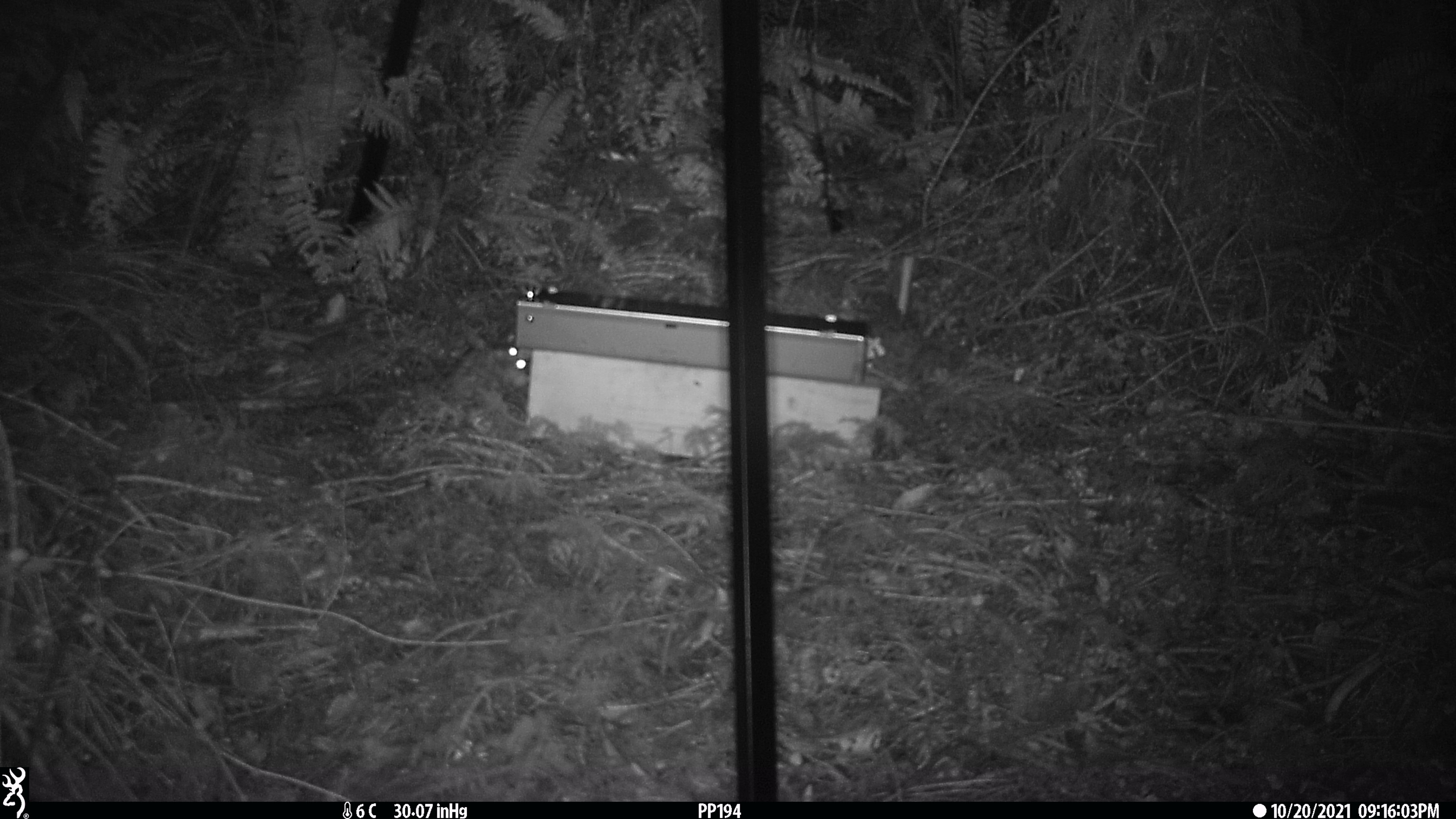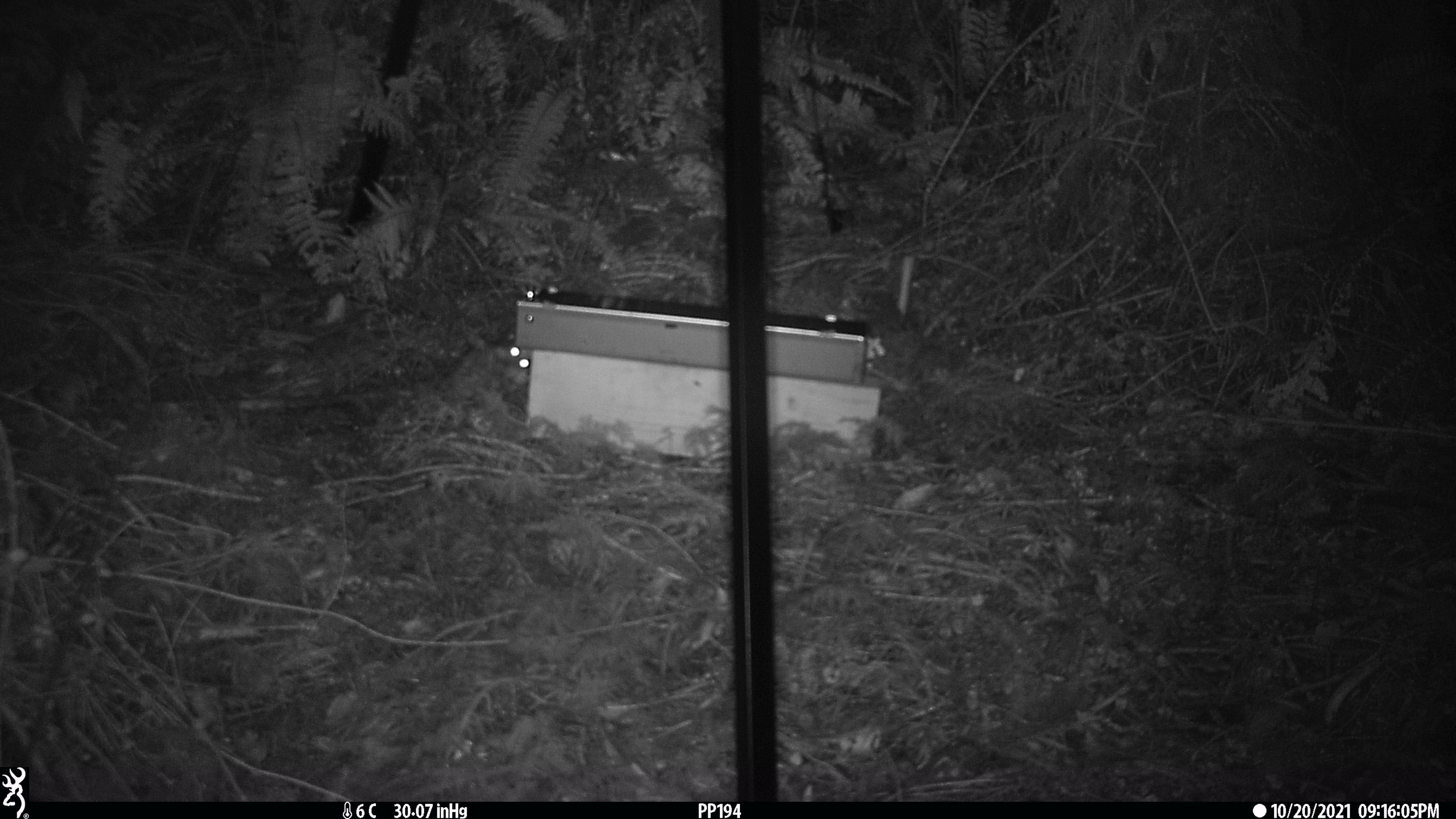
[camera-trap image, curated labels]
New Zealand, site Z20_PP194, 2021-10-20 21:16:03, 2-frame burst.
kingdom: Animalia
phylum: Chordata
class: Mammalia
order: Rodentia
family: Muridae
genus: Rattus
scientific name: Rattus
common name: rat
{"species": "rat (Rattus)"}